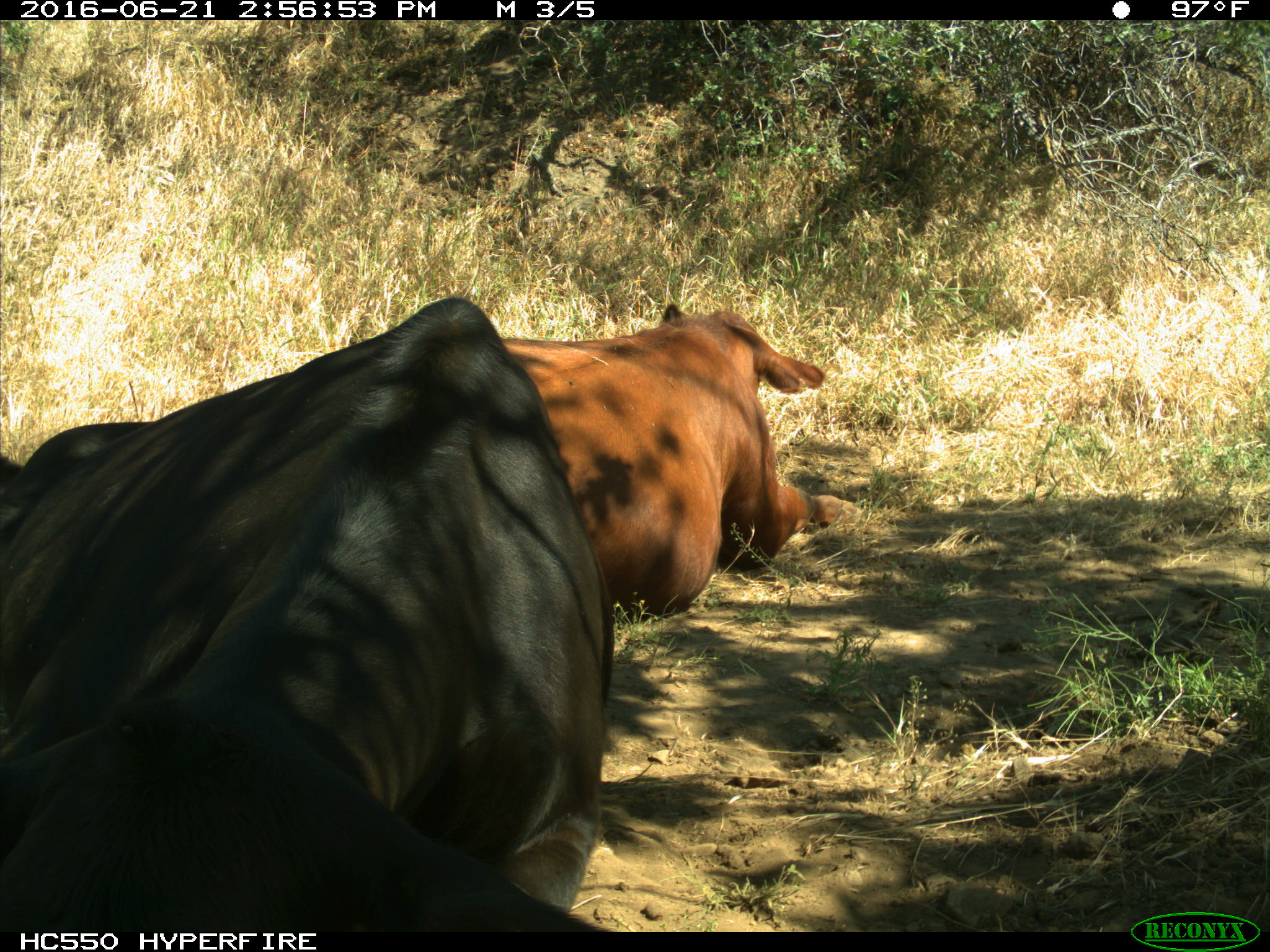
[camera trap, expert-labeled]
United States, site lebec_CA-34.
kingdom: Animalia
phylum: Chordata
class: Mammalia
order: Artiodactyla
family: Bovidae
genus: Bos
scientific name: Bos taurus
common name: domestic cow